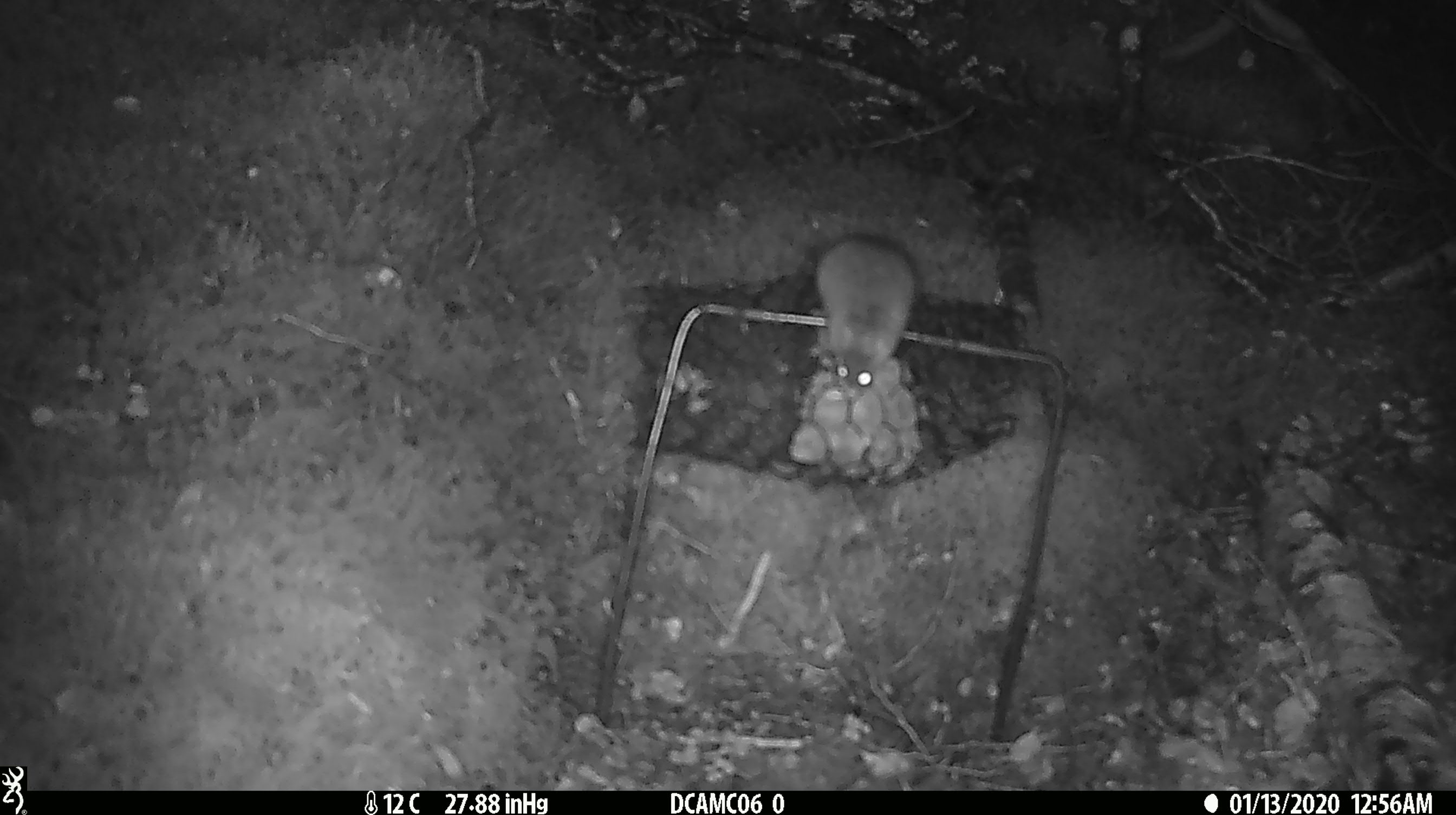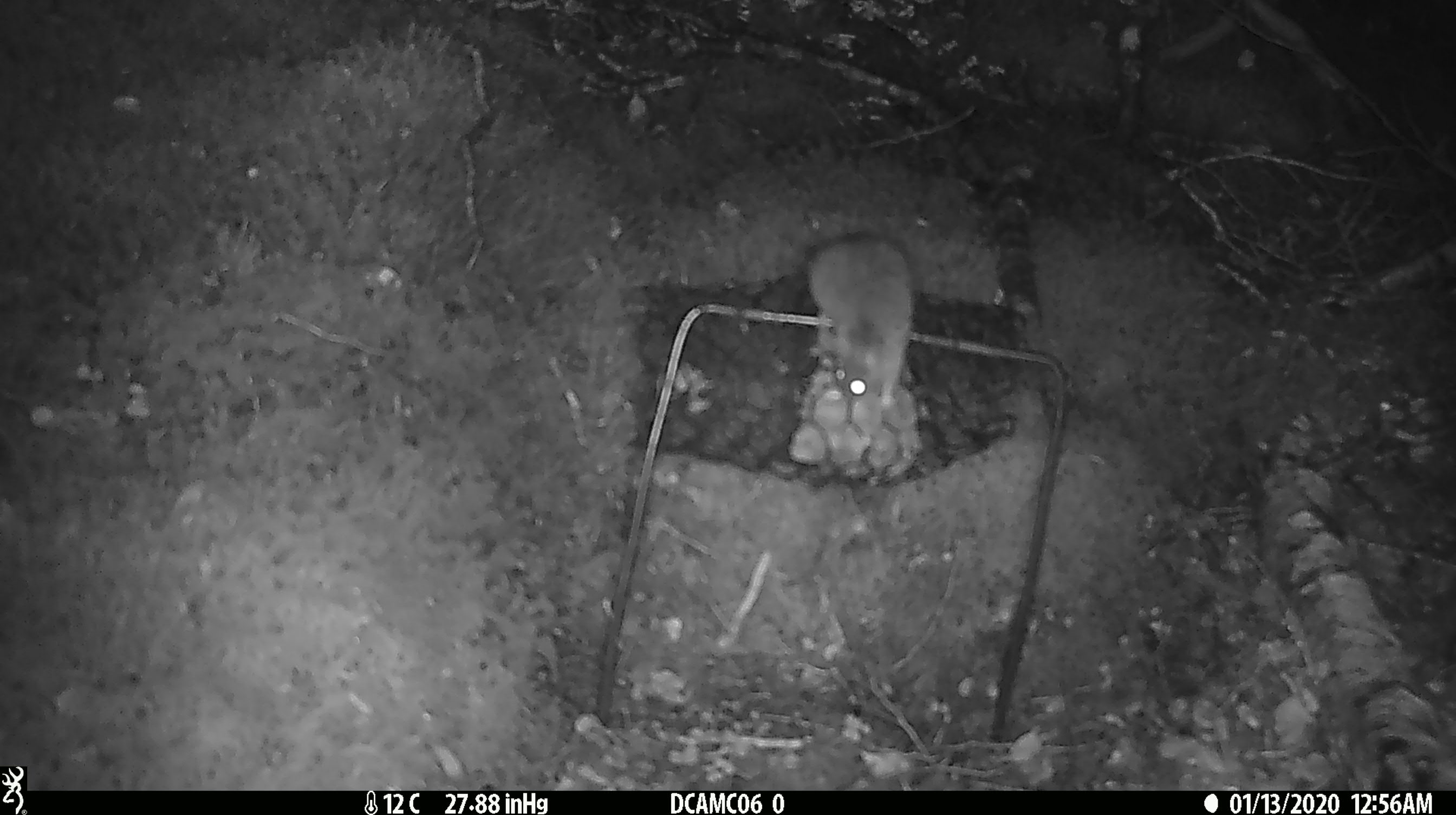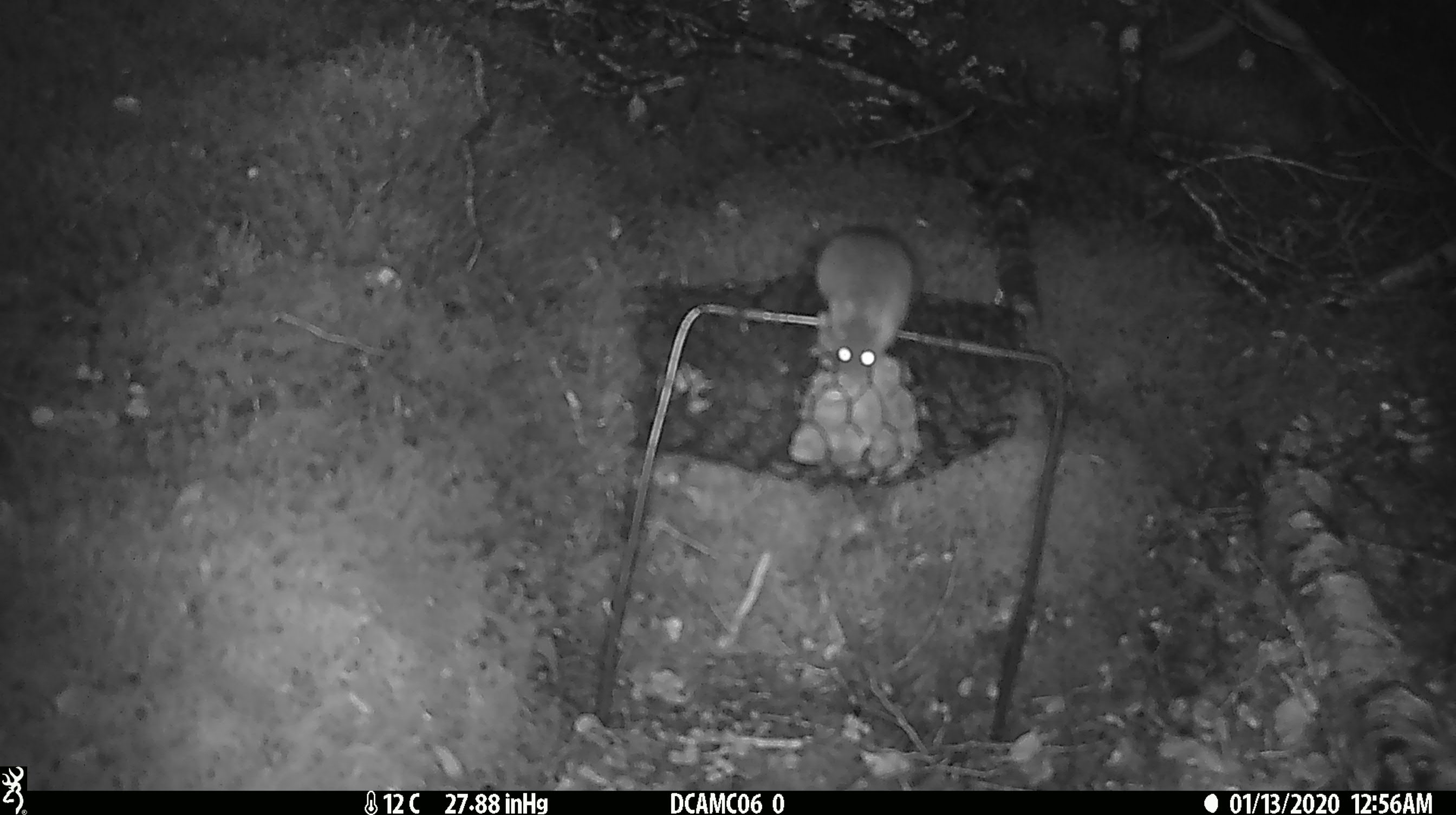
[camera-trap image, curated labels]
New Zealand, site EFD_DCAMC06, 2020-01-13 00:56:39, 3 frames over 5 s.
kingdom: Animalia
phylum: Chordata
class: Mammalia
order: Rodentia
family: Muridae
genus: Mus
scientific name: Mus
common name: mouse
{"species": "mouse (Mus)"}